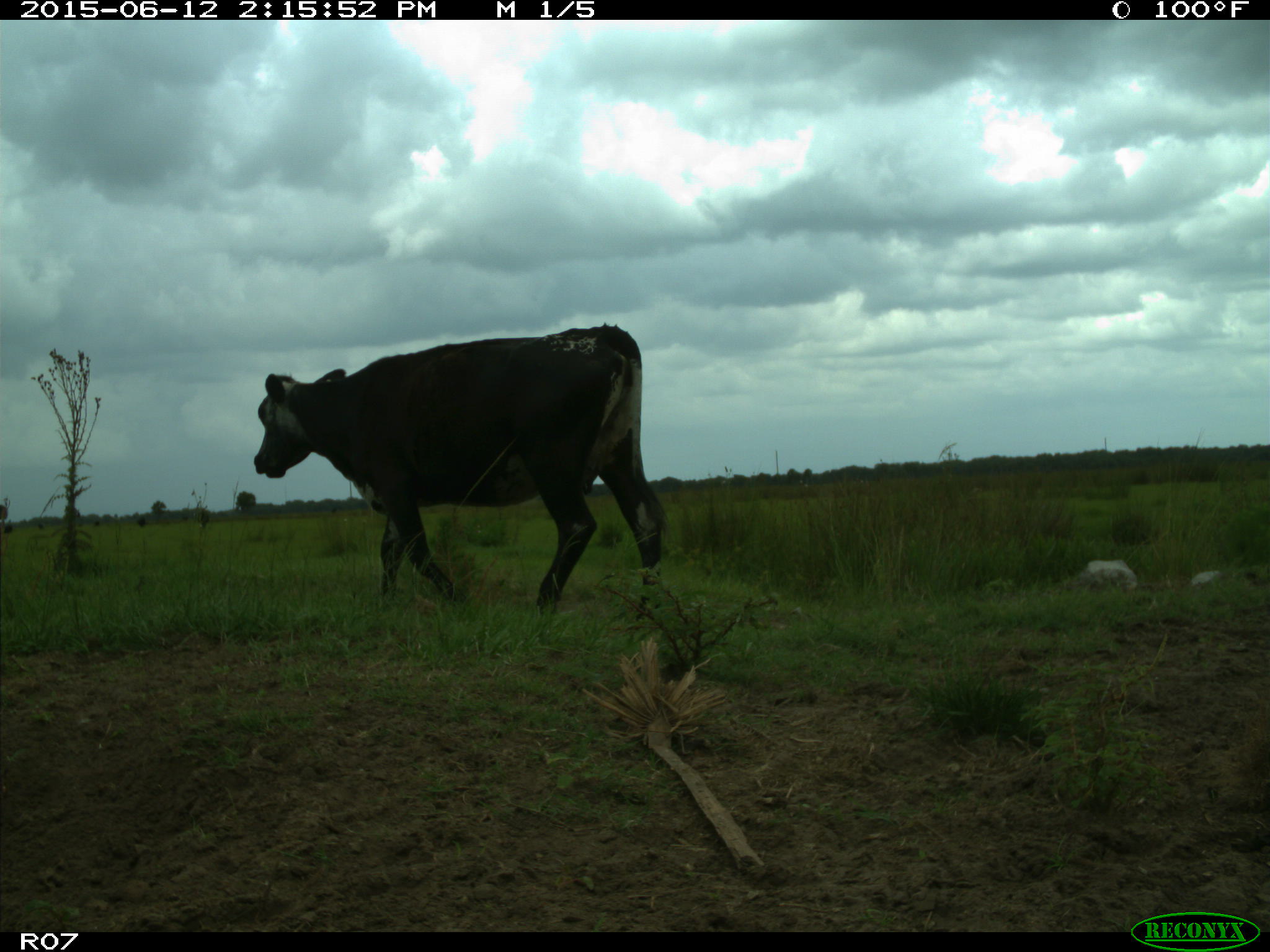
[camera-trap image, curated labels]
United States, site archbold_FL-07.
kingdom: Animalia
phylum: Chordata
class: Mammalia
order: Artiodactyla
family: Bovidae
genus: Bos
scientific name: Bos taurus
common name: domestic cow